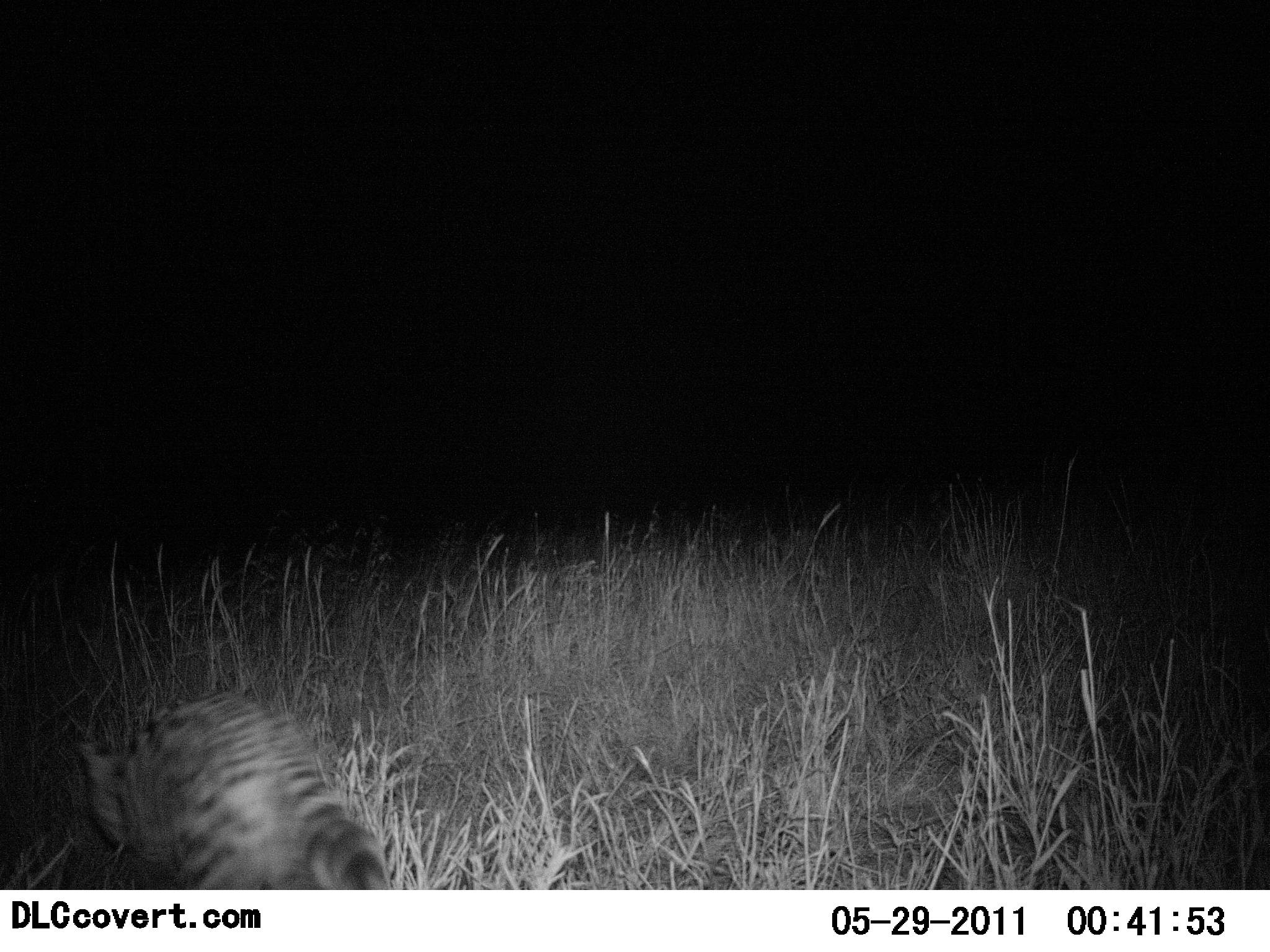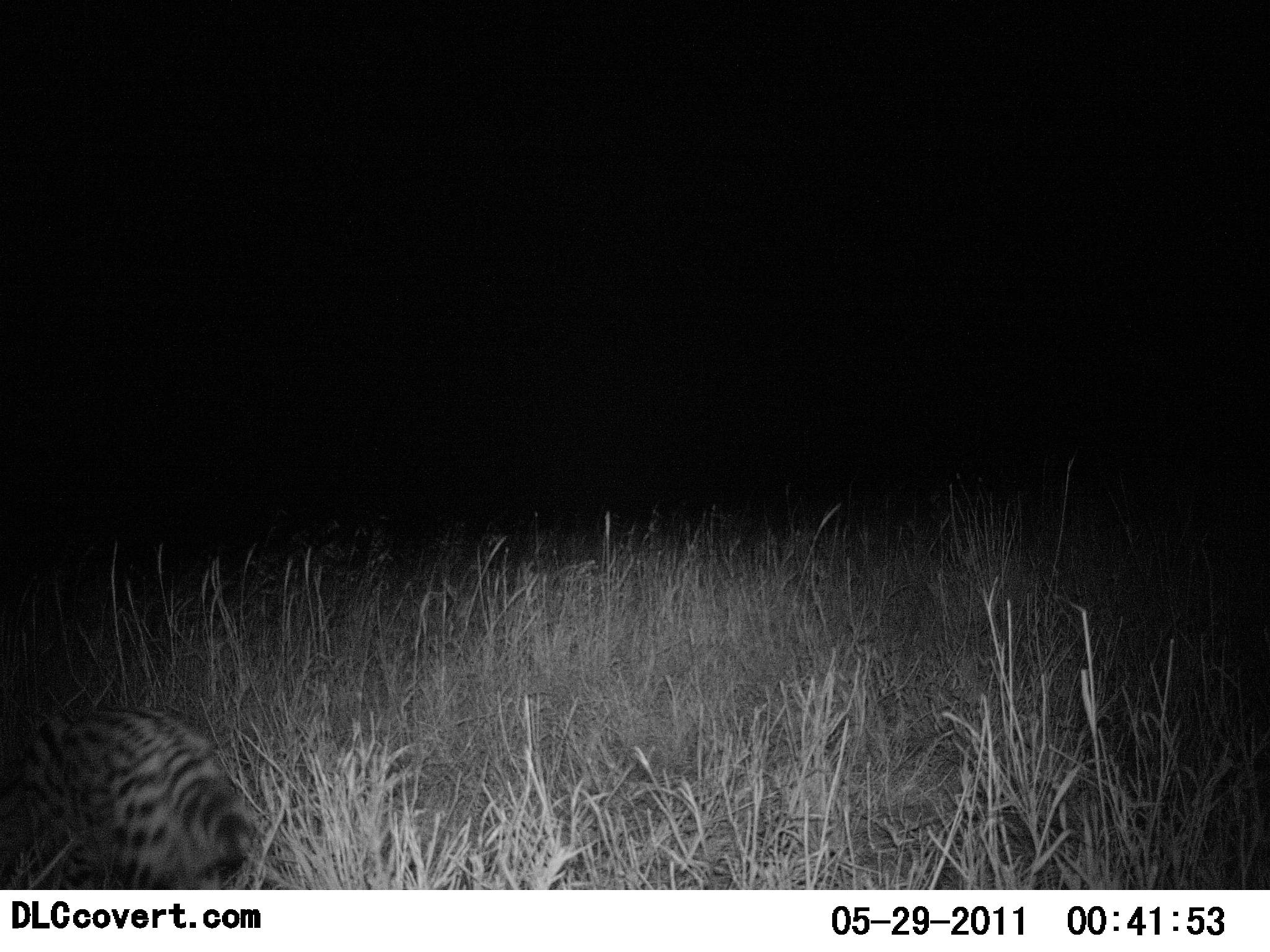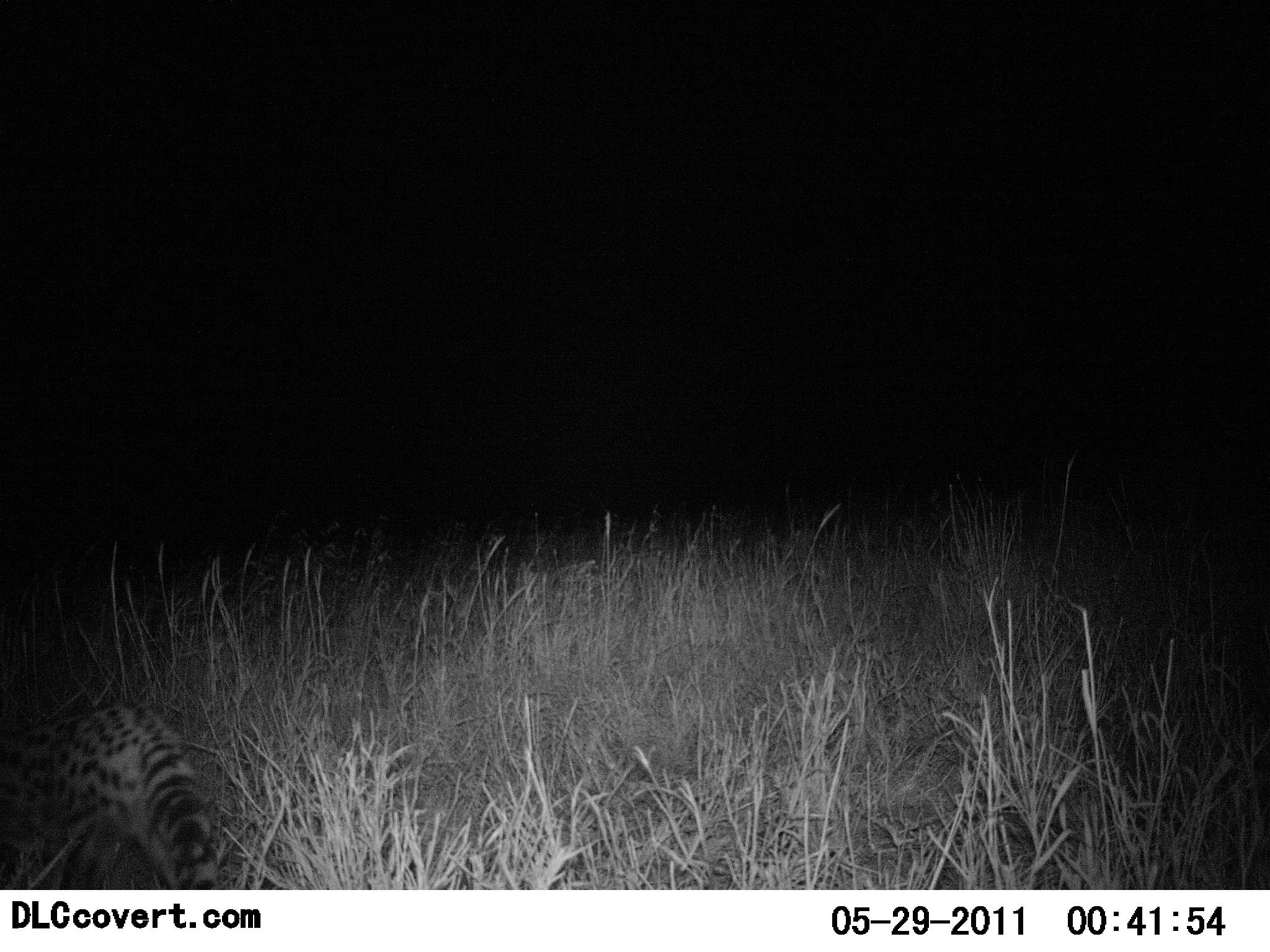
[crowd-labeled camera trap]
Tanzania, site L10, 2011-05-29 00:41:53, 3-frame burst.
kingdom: Animalia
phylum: Chordata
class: Mammalia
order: Carnivora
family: Felidae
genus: Leptailurus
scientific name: Leptailurus serval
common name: serval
Serval (Leptailurus serval), count 1. Behavior (volunteer vote fractions): standing 0%, resting 0%, moving 100%, interacting 0%. Young present (vote fraction): 0%. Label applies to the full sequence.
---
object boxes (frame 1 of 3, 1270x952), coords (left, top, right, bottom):
animal: (78, 691, 393, 889)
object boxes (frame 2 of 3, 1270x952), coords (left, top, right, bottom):
animal: (17, 704, 260, 890)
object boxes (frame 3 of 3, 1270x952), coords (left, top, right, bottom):
animal: (0, 704, 221, 890)